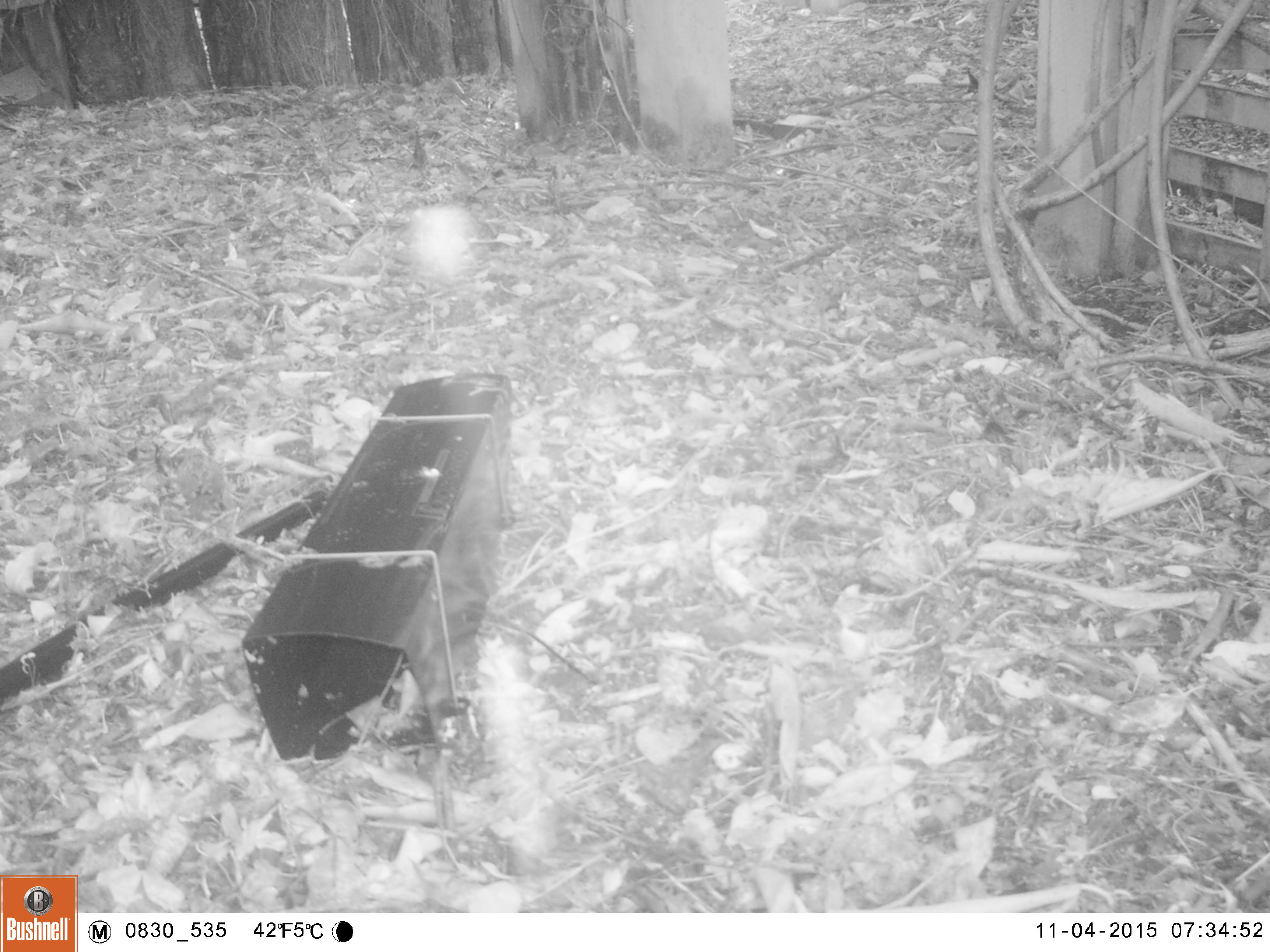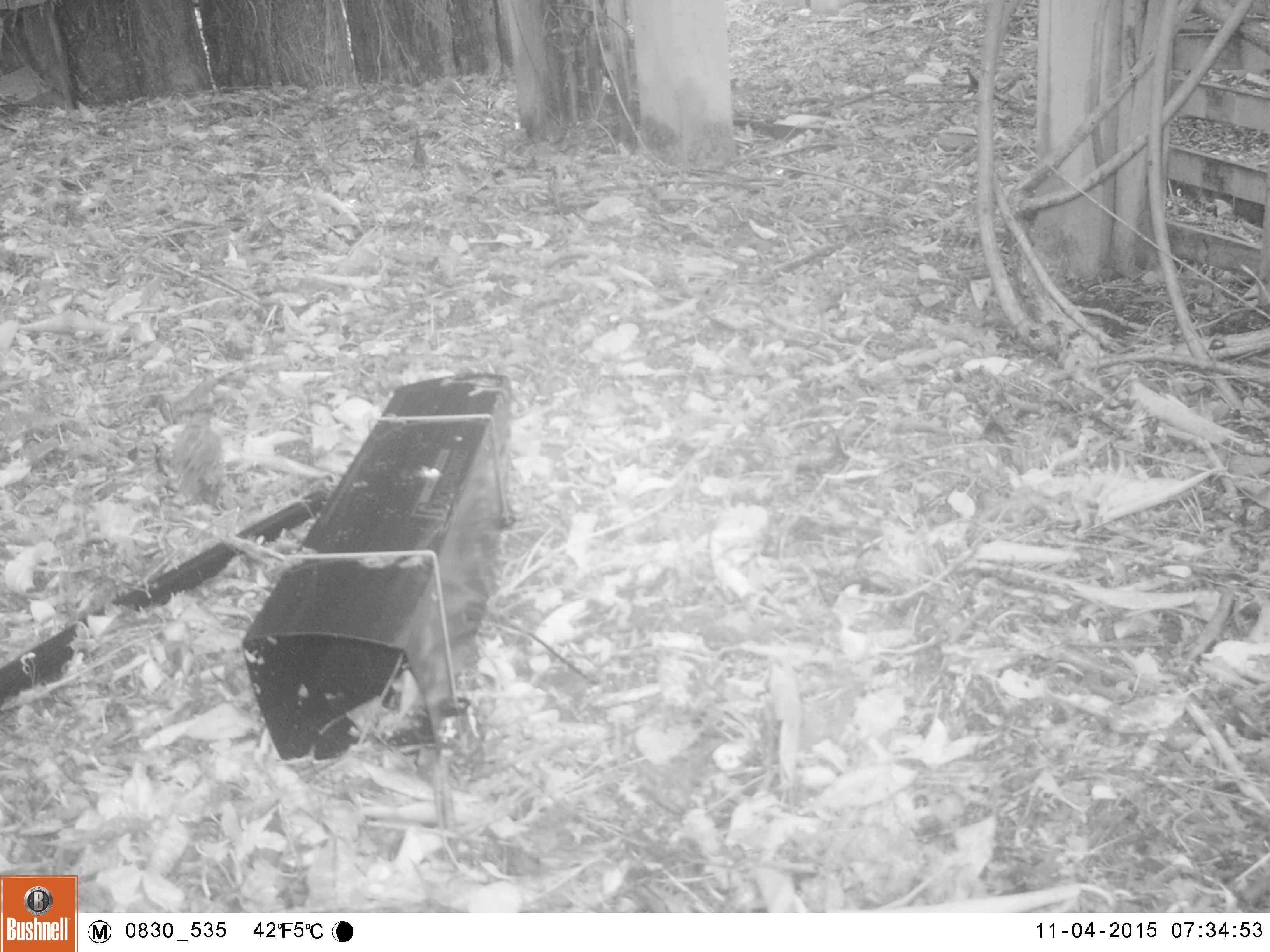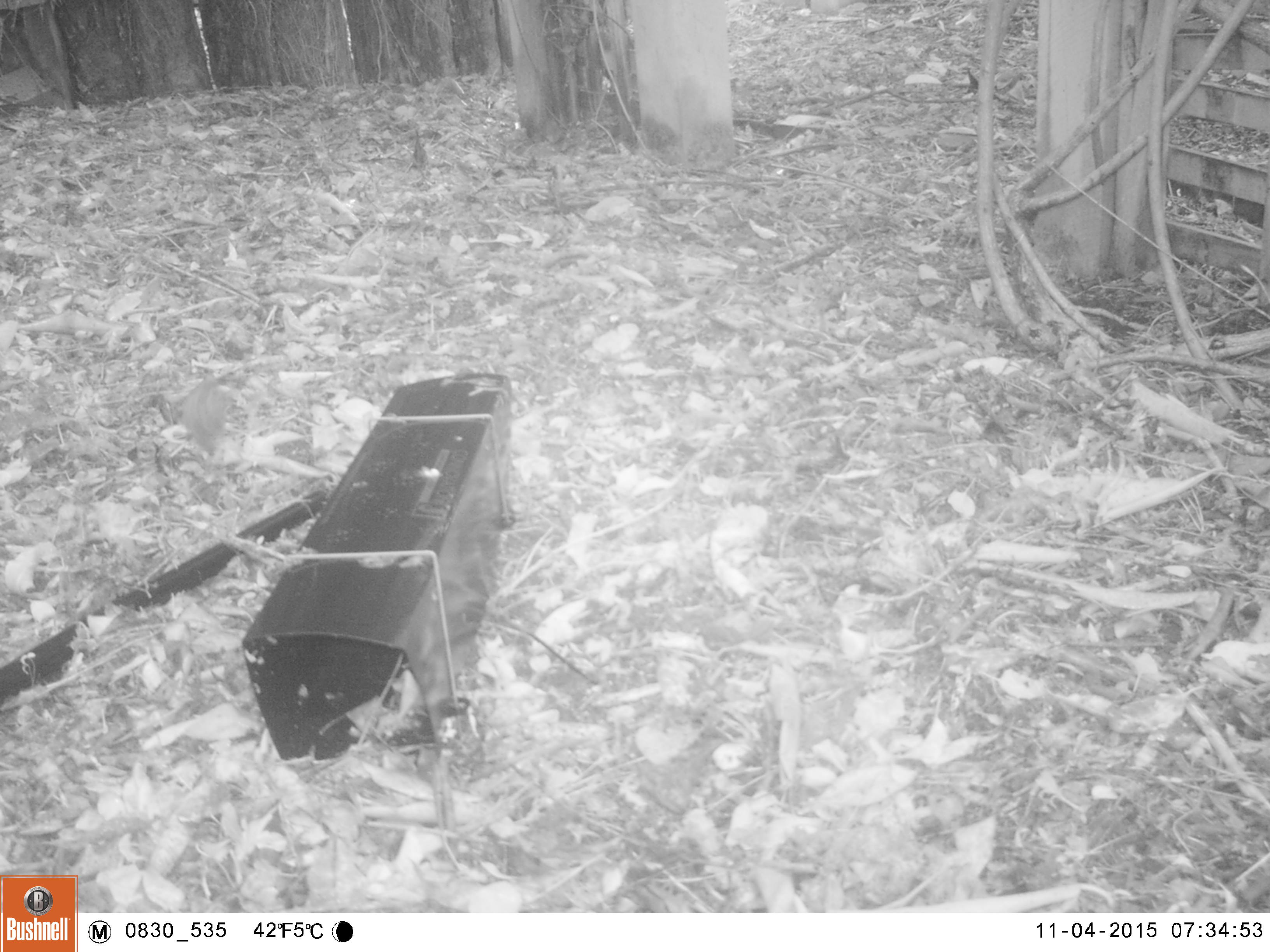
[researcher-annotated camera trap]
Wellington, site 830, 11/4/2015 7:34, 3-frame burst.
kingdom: Animalia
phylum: Chordata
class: Aves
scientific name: Aves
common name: bird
Bird (Aves).